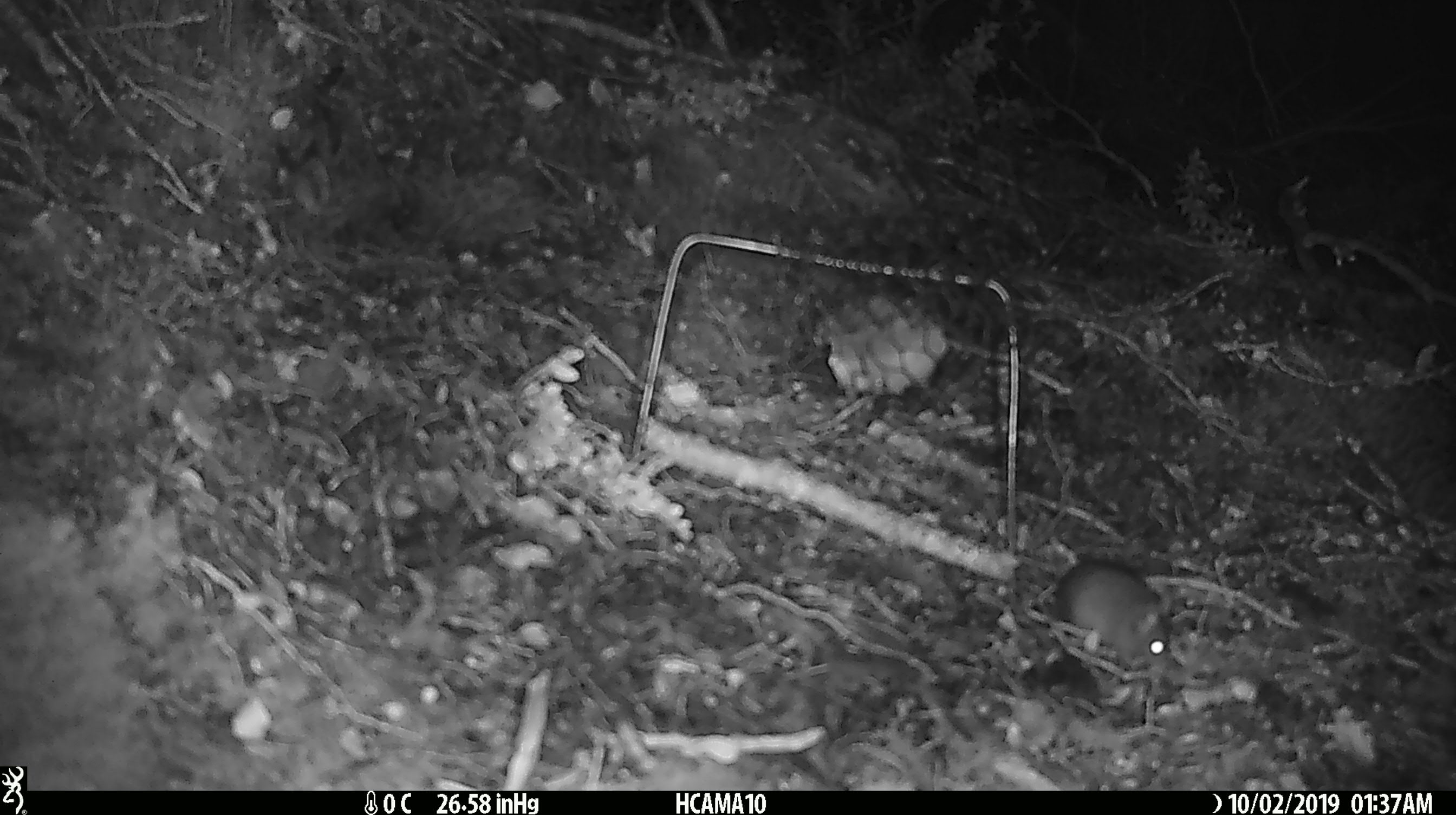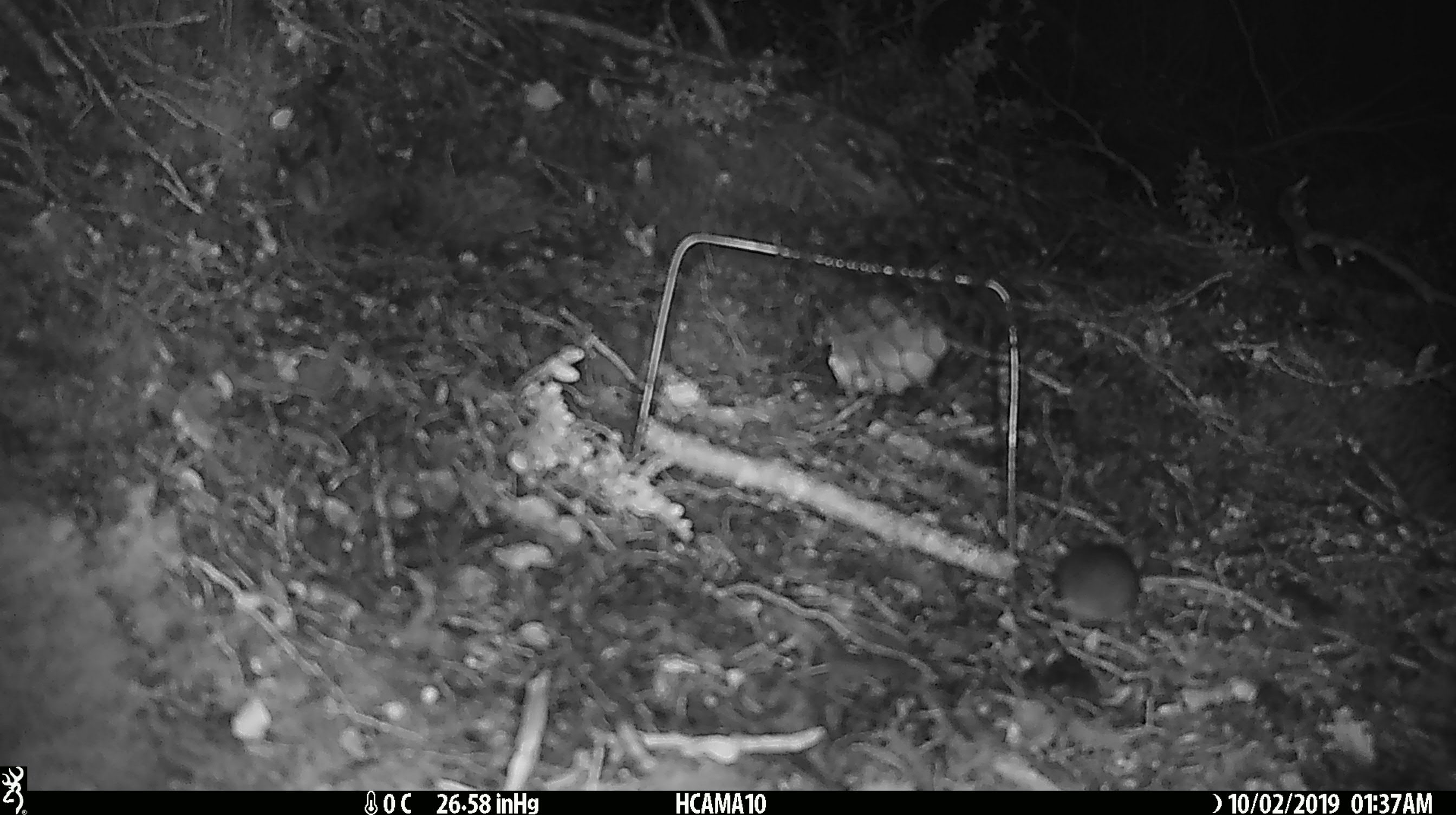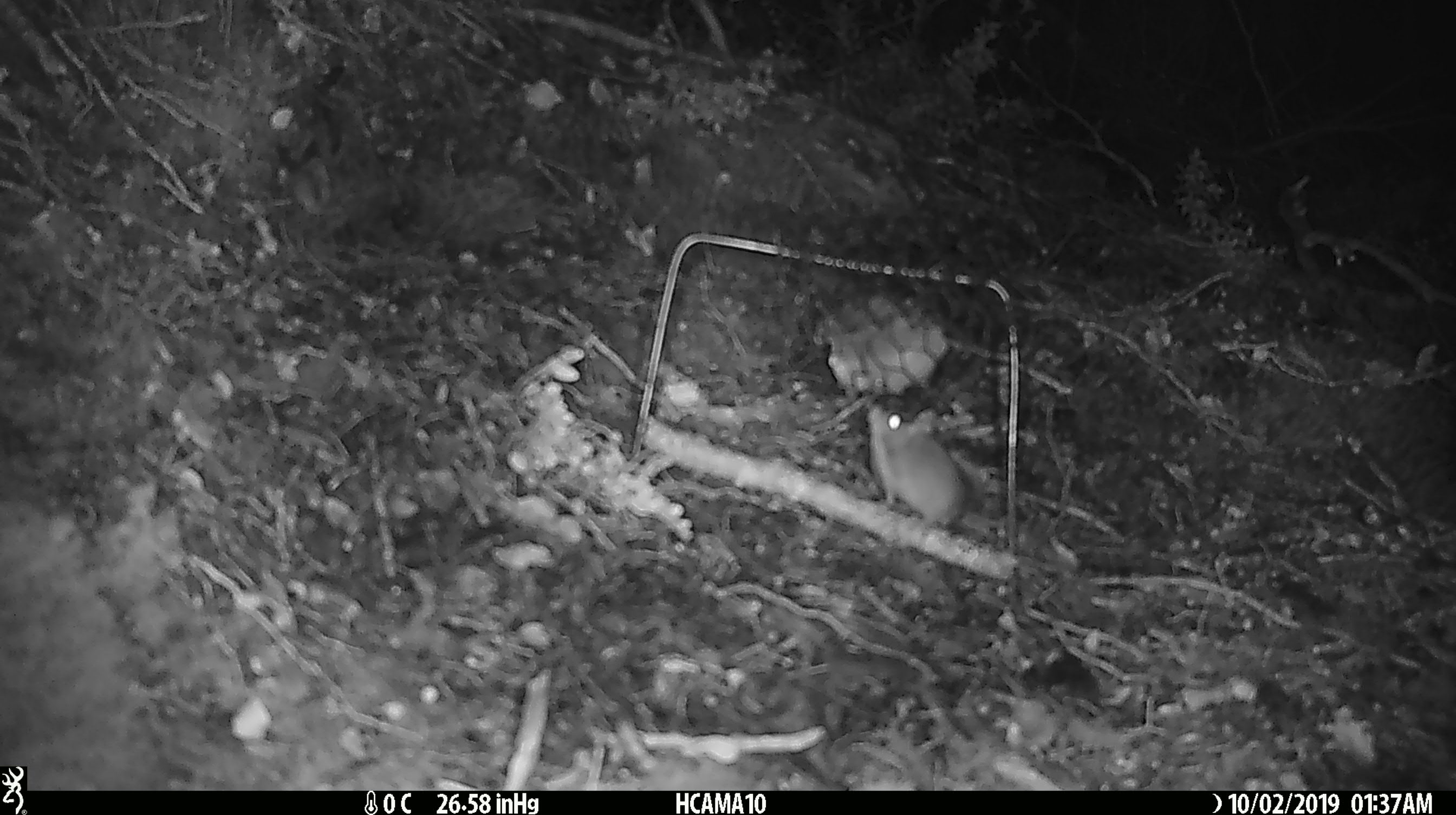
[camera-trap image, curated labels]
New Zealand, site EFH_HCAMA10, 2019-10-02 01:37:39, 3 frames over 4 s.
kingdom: Animalia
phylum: Chordata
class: Mammalia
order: Rodentia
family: Muridae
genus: Mus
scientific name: Mus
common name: mouse